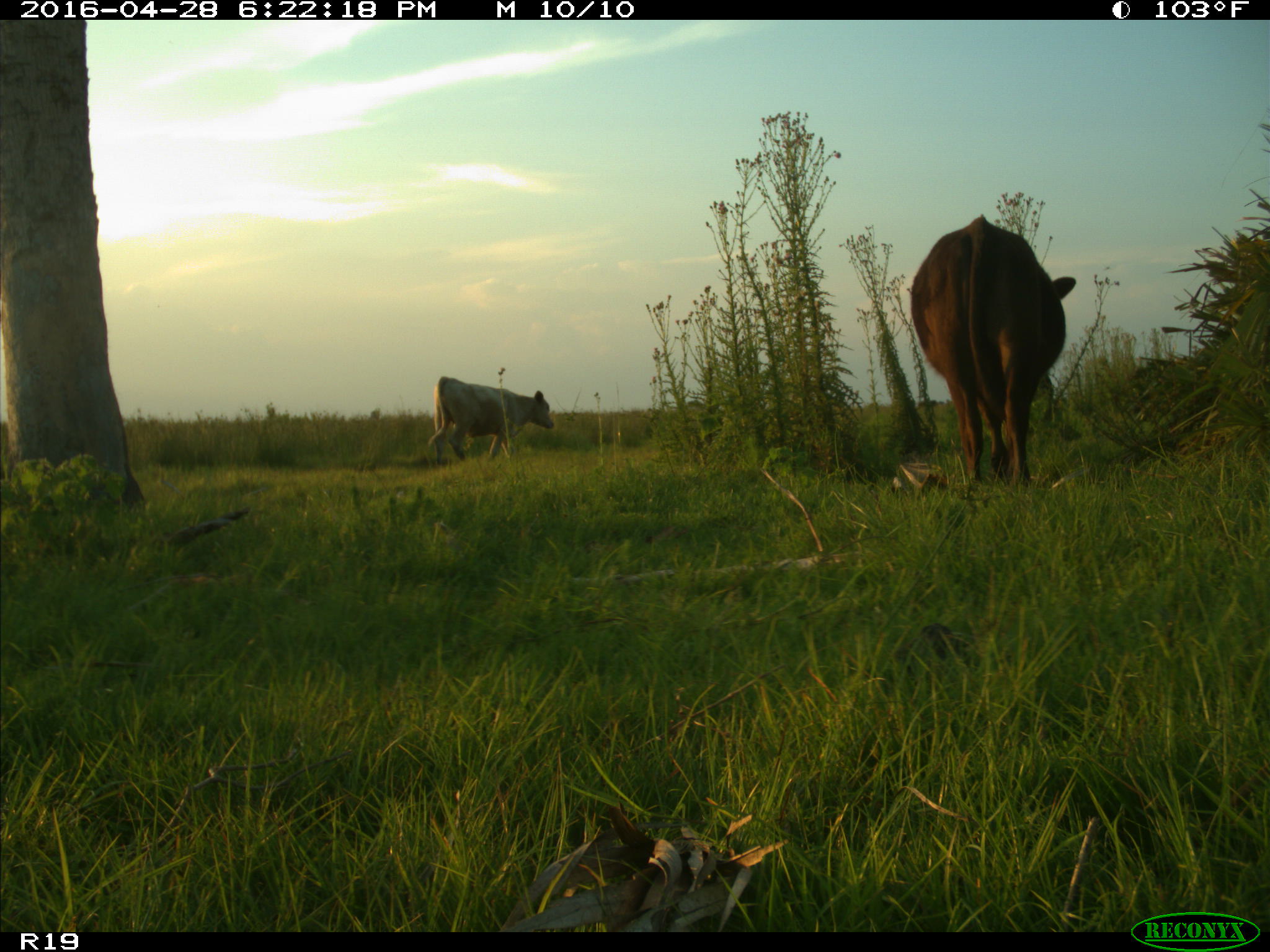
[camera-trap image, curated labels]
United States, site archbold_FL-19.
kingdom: Animalia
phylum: Chordata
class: Mammalia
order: Artiodactyla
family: Bovidae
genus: Bos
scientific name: Bos taurus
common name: domestic cow